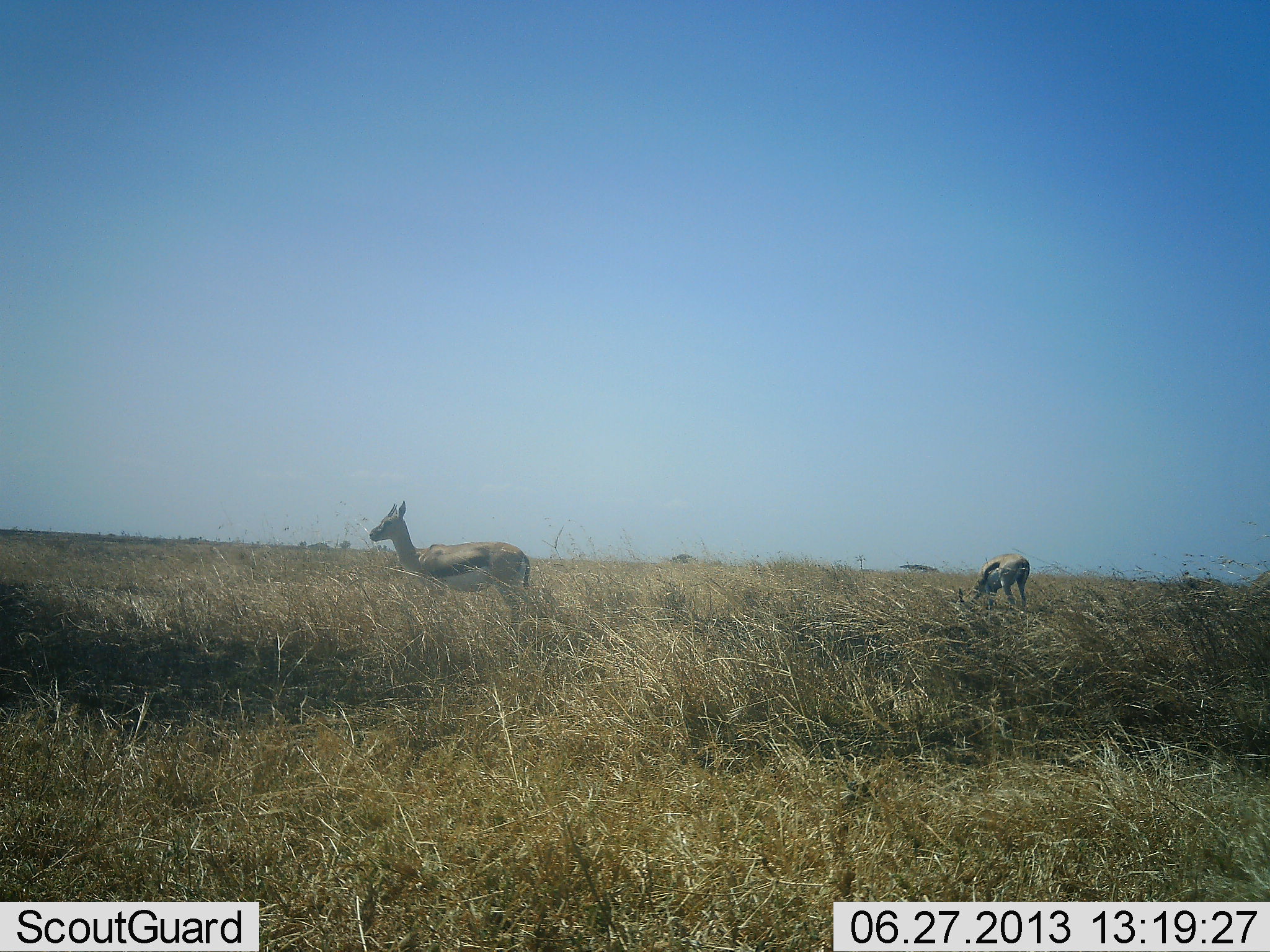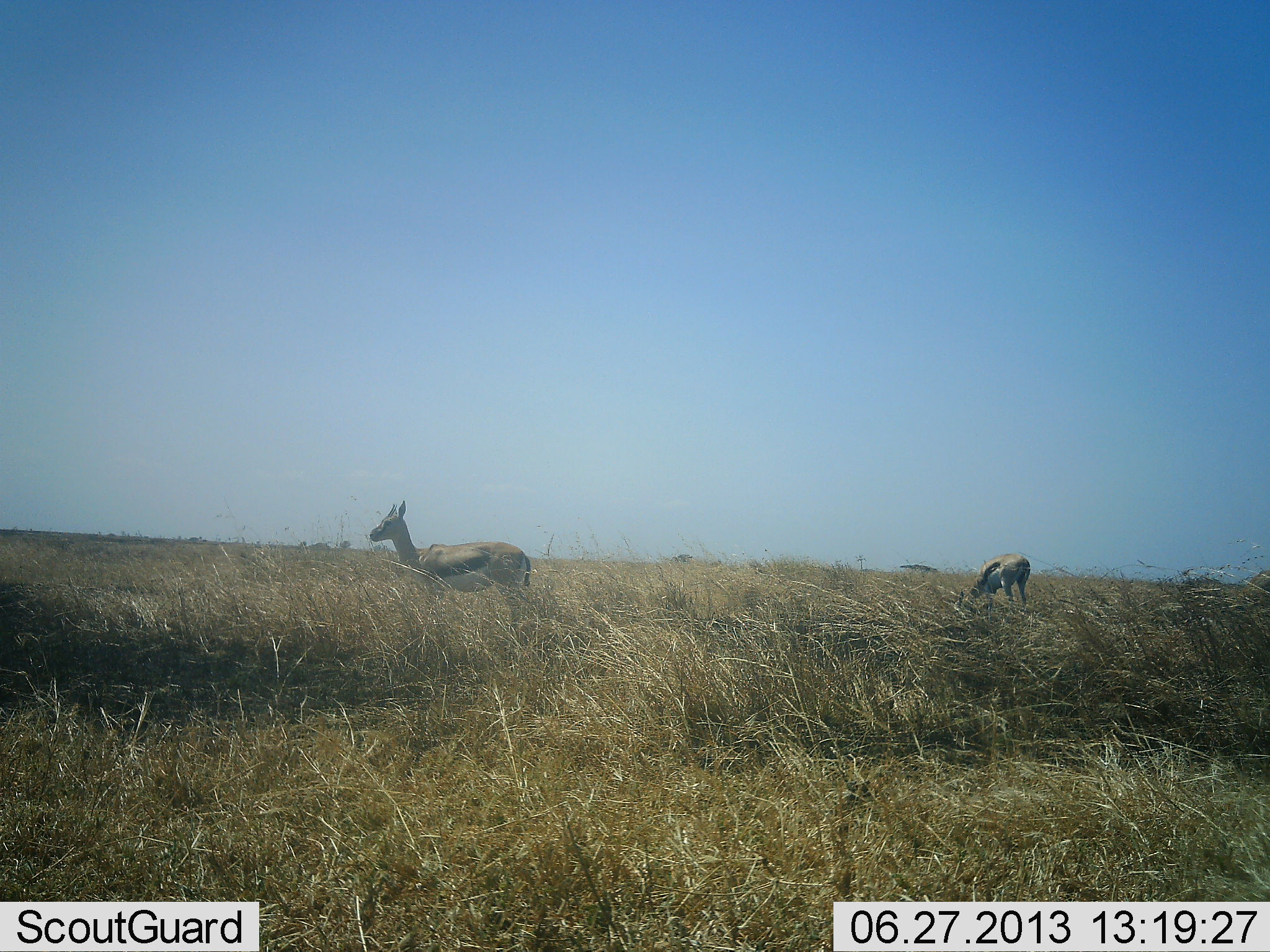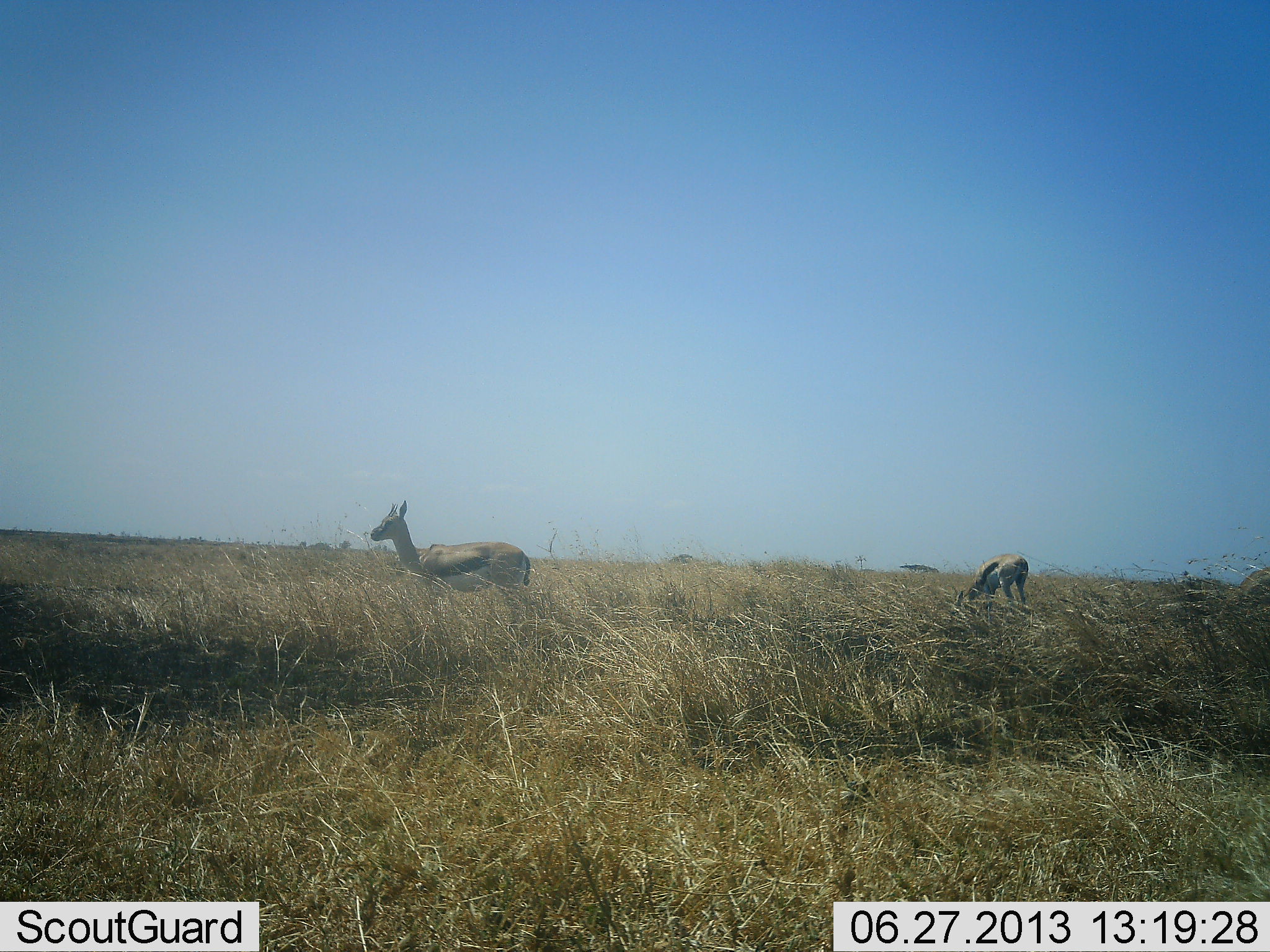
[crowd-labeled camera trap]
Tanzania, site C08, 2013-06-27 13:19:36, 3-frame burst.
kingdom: Animalia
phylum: Chordata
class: Mammalia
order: Artiodactyla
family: Bovidae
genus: Eudorcas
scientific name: Eudorcas thomsonii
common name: thomson's gazelle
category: gazellethomsons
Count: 2.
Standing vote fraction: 96%.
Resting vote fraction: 0%.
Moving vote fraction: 0%.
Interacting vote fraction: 0%.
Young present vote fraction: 0%.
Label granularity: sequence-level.